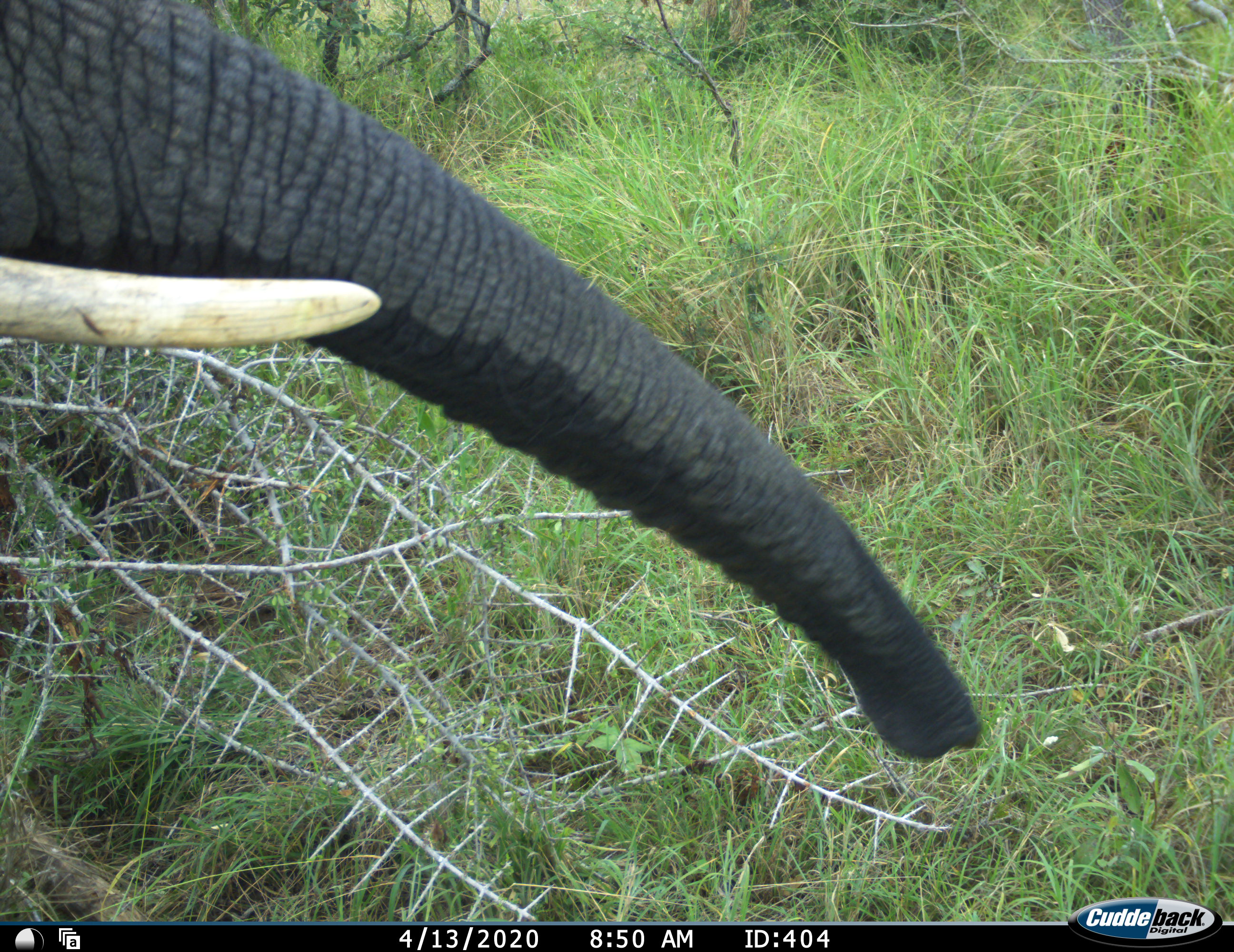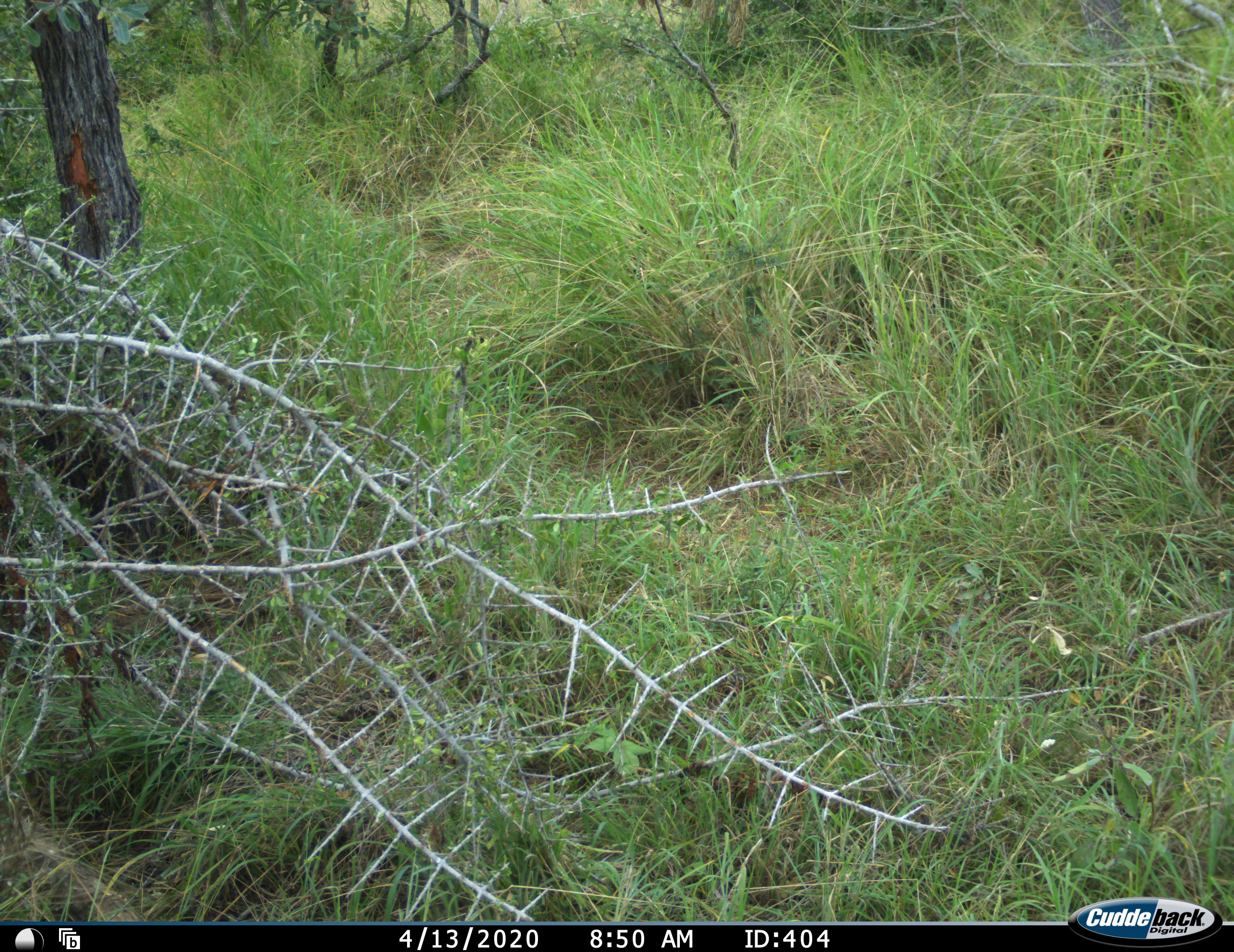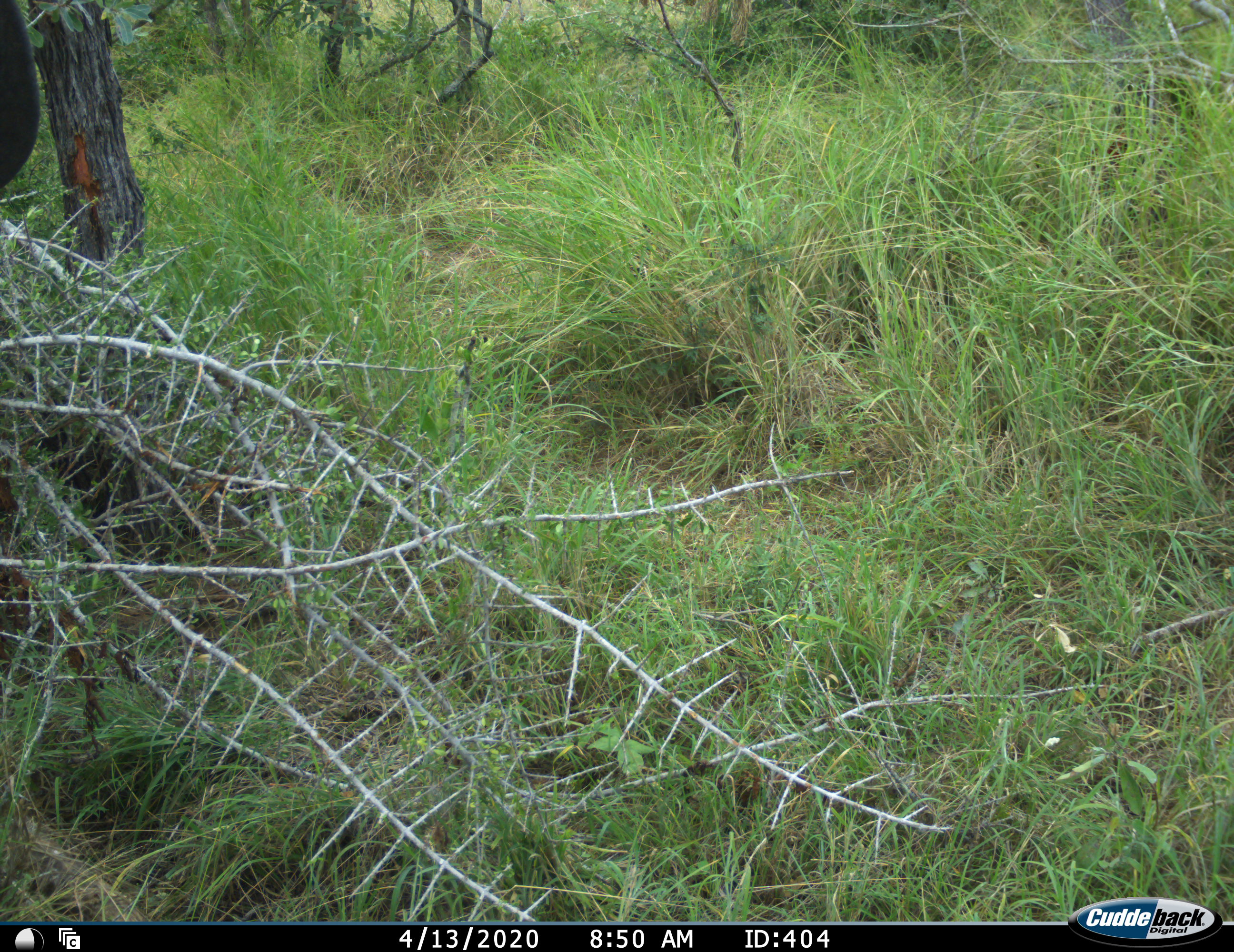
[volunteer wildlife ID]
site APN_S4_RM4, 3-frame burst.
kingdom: Animalia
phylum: Chordata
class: Mammalia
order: Proboscidea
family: Elephantidae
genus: Loxodonta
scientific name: Loxodonta africana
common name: african bush elephant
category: elephant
Elephant (african bush elephant) (Loxodonta africana), count 1. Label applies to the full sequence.